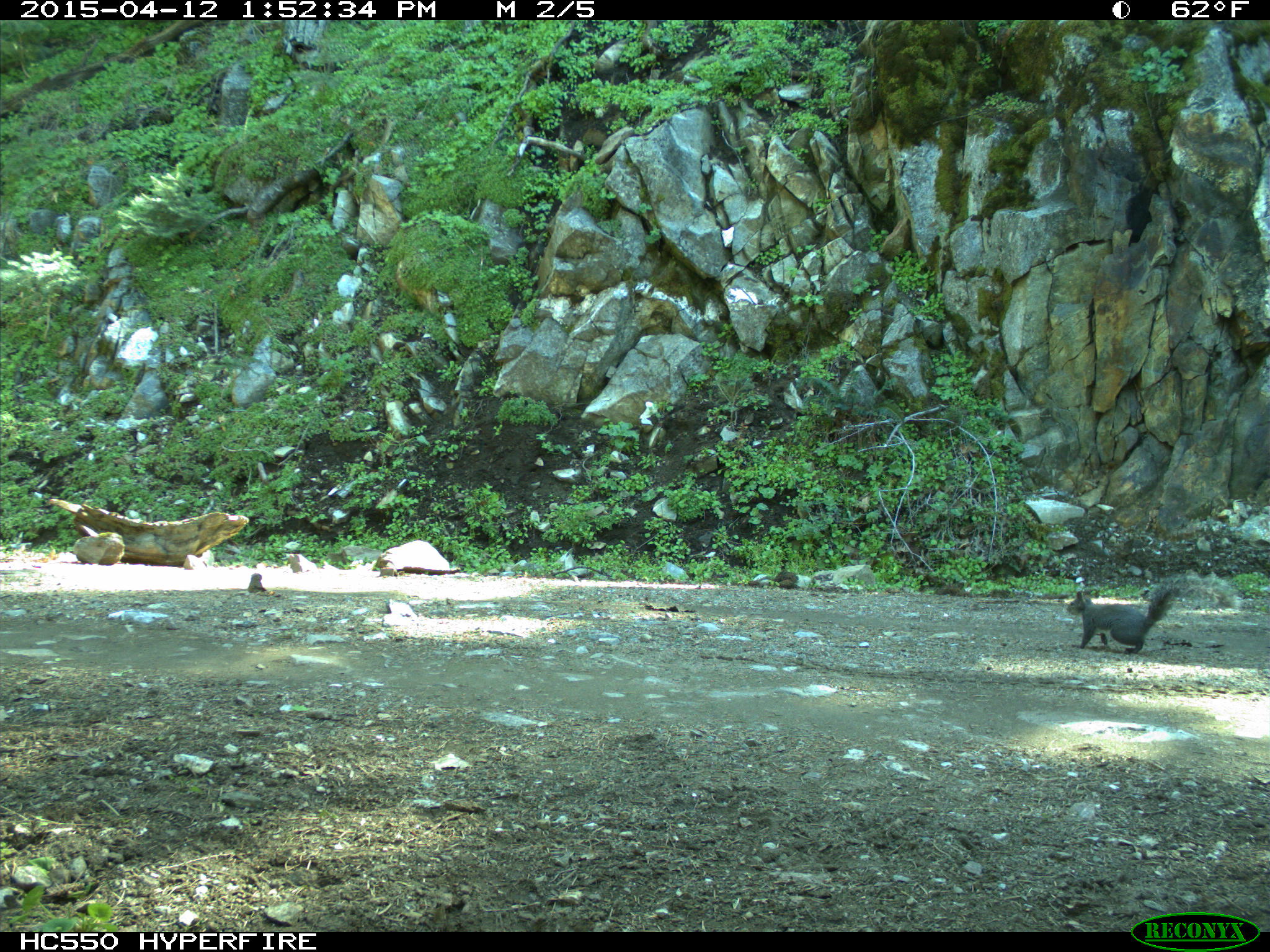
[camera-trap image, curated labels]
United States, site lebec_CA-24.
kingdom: Animalia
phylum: Chordata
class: Mammalia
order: Rodentia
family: Sciuridae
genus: Sciurus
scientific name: Sciurus carolinensis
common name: eastern gray squirrel